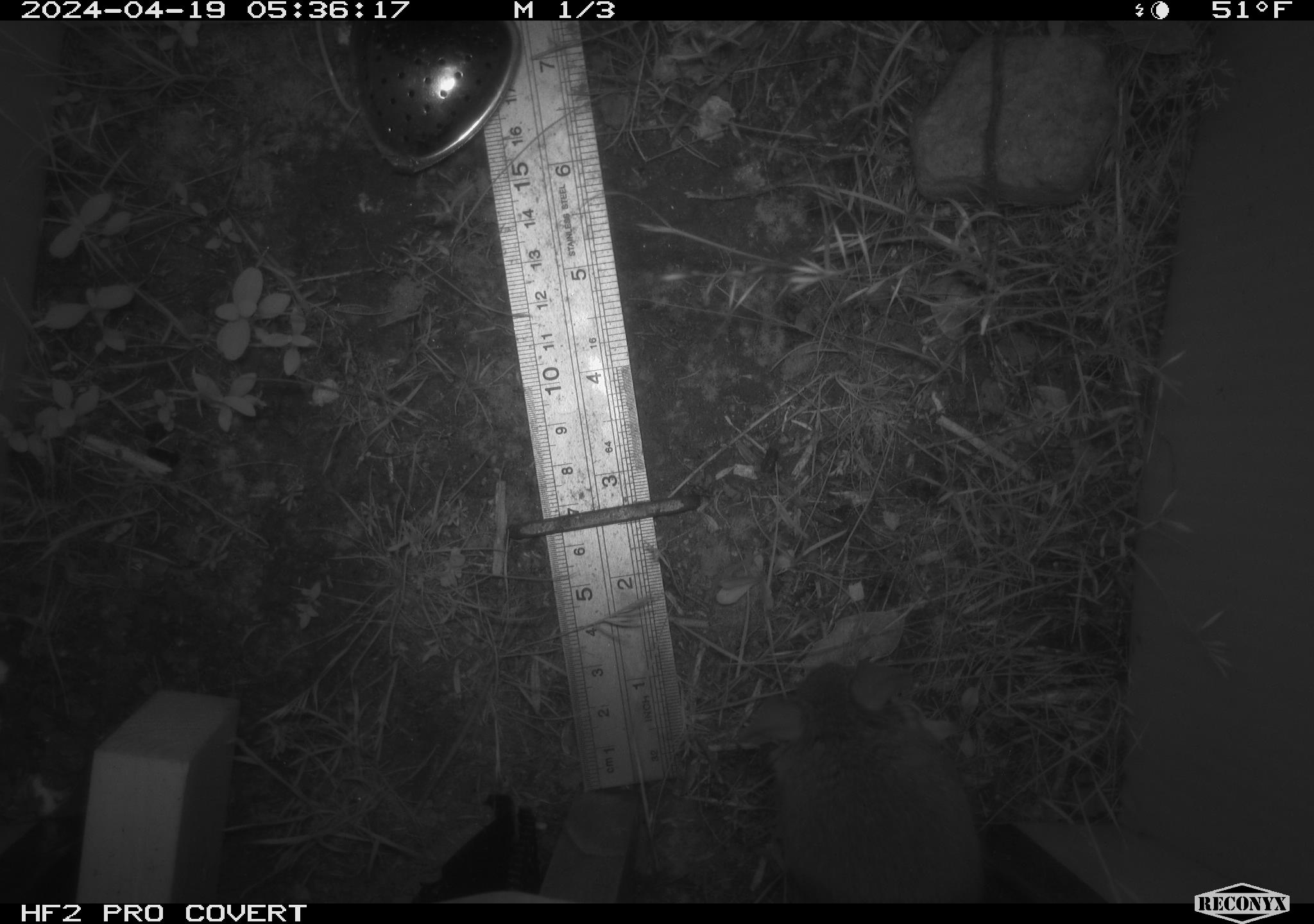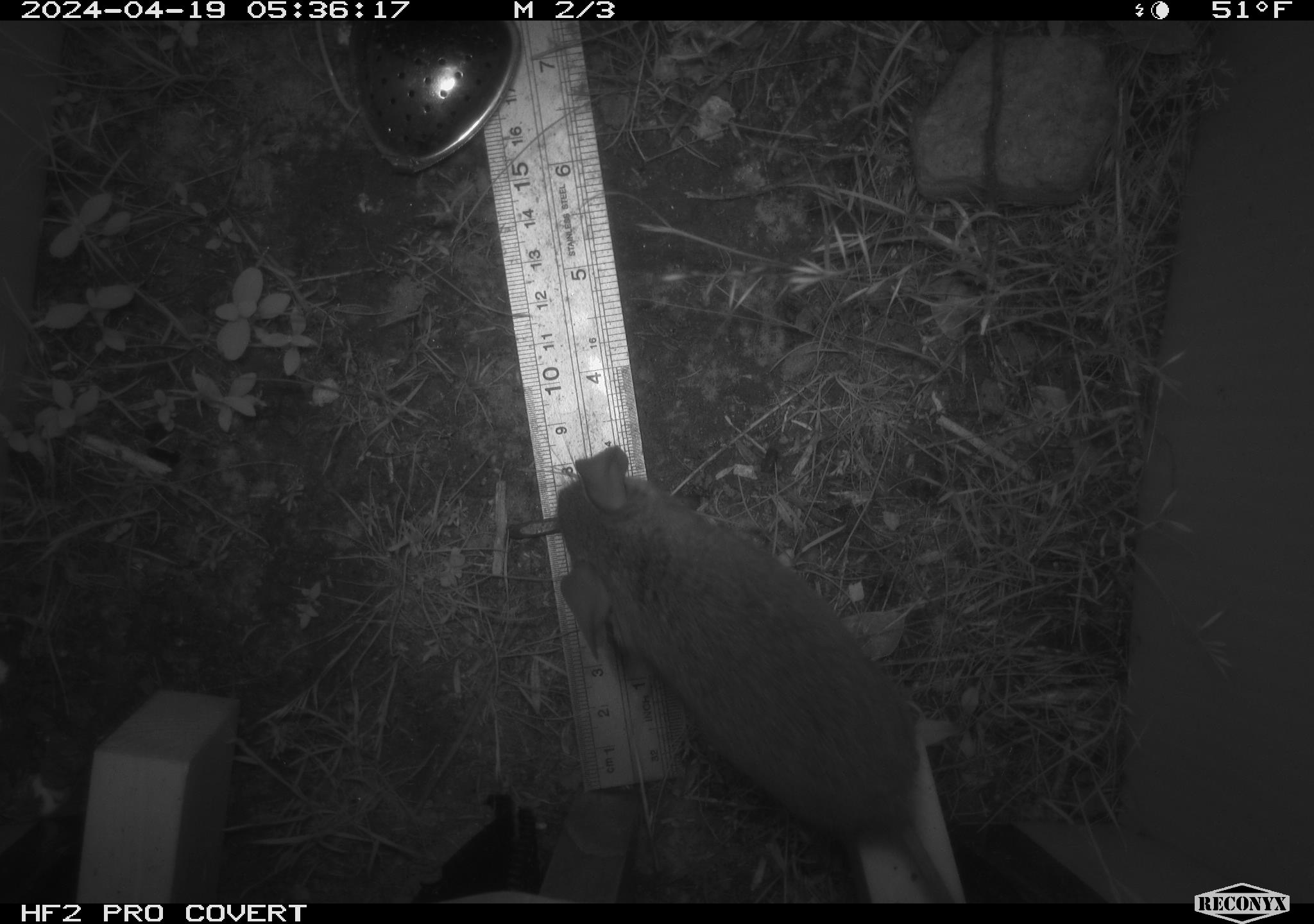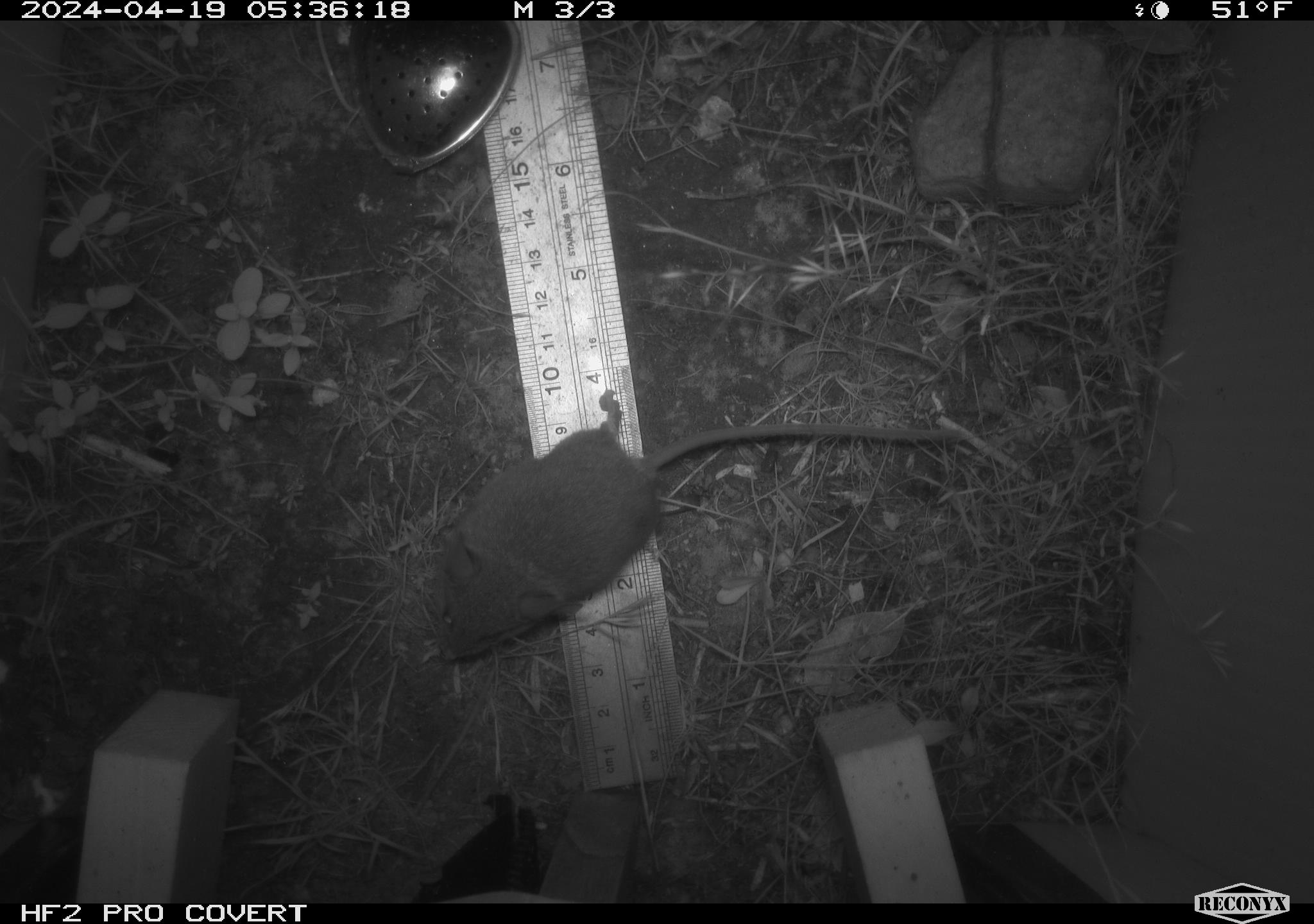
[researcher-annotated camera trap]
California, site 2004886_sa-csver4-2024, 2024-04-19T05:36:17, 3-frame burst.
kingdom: Animalia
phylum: Chordata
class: Mammalia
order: Rodentia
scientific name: Rodentia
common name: mouse species